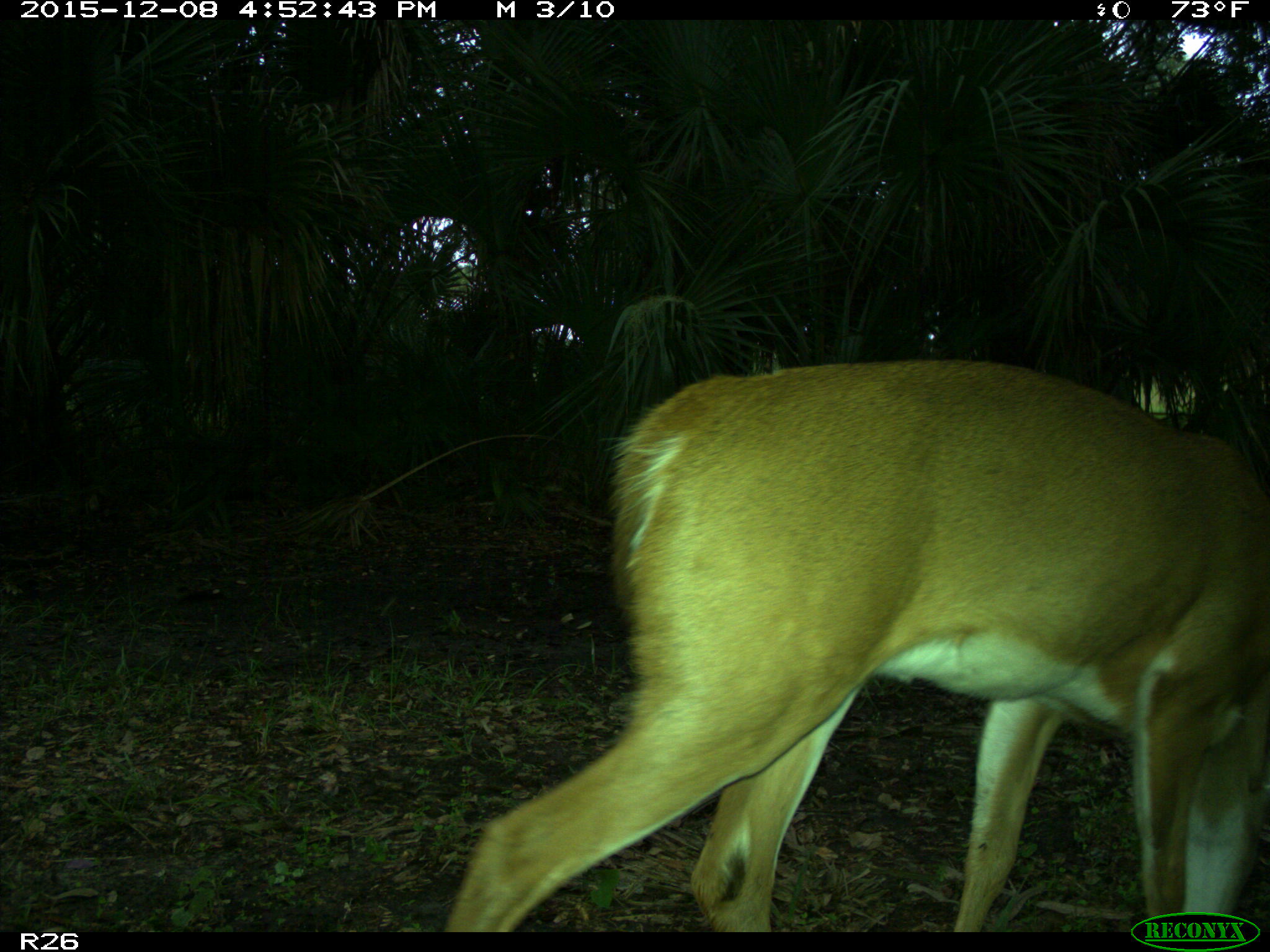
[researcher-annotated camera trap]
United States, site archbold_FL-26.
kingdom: Animalia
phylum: Chordata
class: Mammalia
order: Artiodactyla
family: Cervidae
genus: Odocoileus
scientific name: Odocoileus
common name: deer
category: unidentified deer